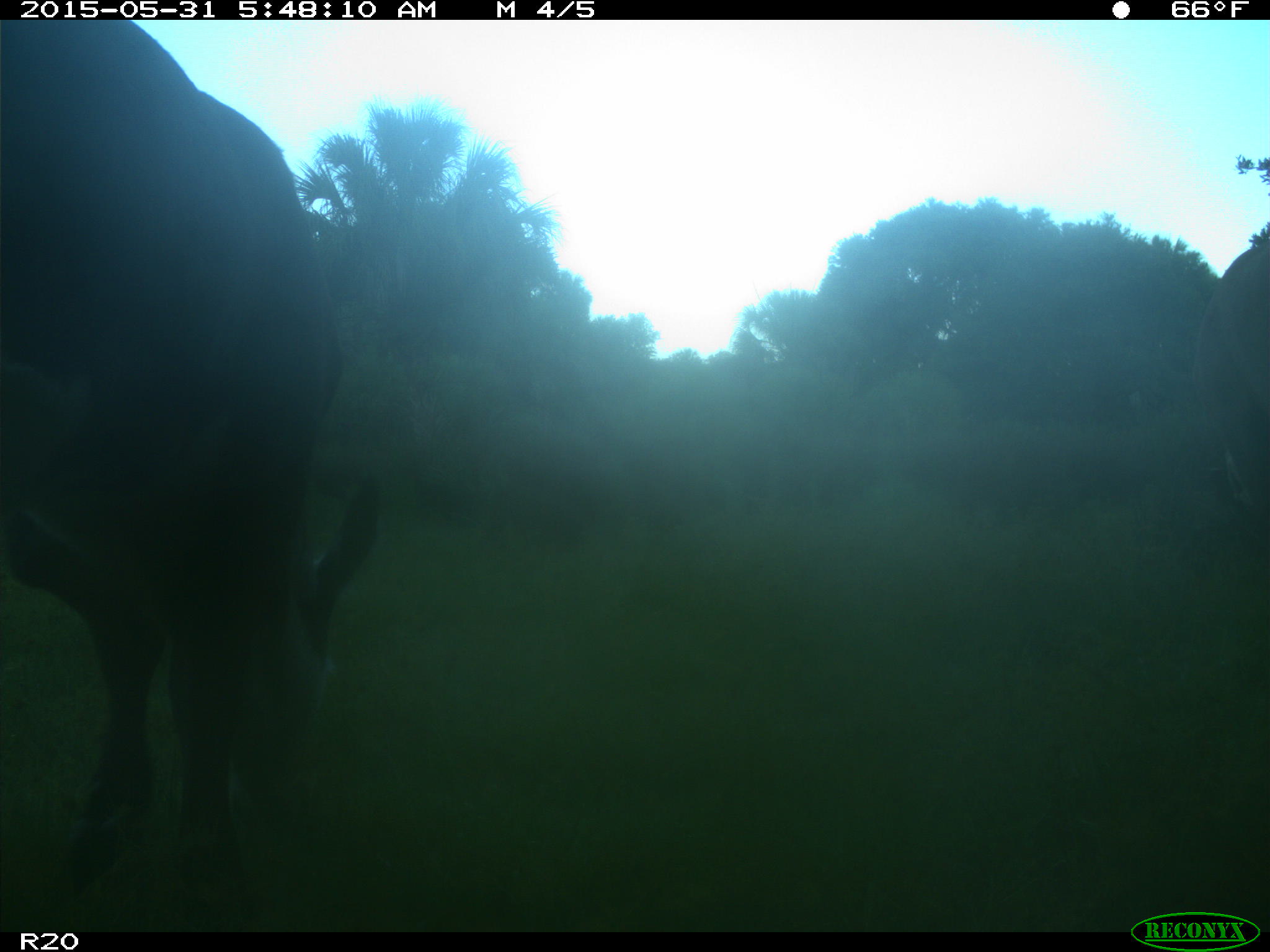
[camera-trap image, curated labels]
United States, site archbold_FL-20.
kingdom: Animalia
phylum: Chordata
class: Mammalia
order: Artiodactyla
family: Bovidae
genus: Bos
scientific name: Bos taurus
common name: domestic cow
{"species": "Bos taurus (domestic cow)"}